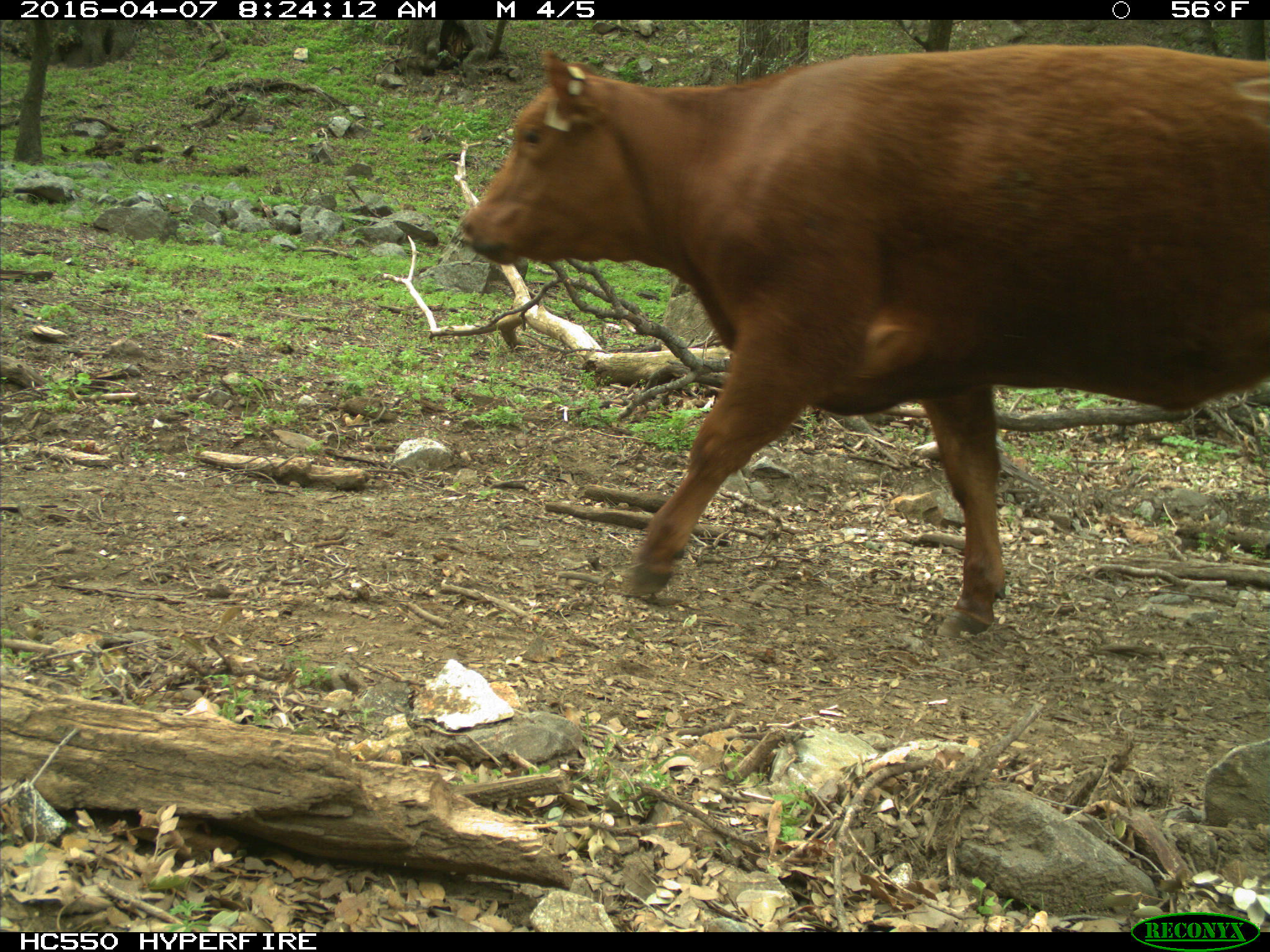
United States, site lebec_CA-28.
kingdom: Animalia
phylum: Chordata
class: Mammalia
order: Artiodactyla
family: Bovidae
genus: Bos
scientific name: Bos taurus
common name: domestic cow